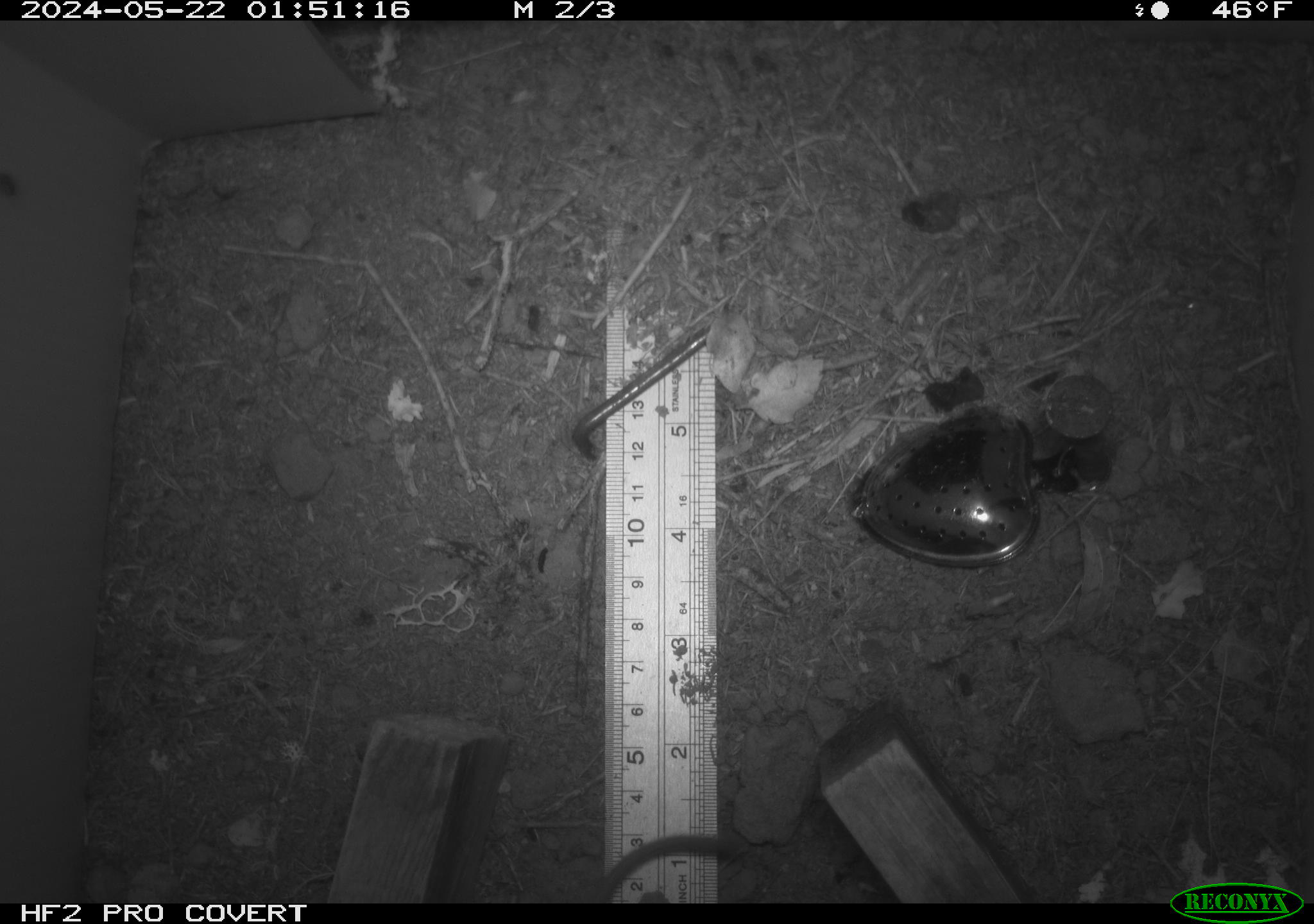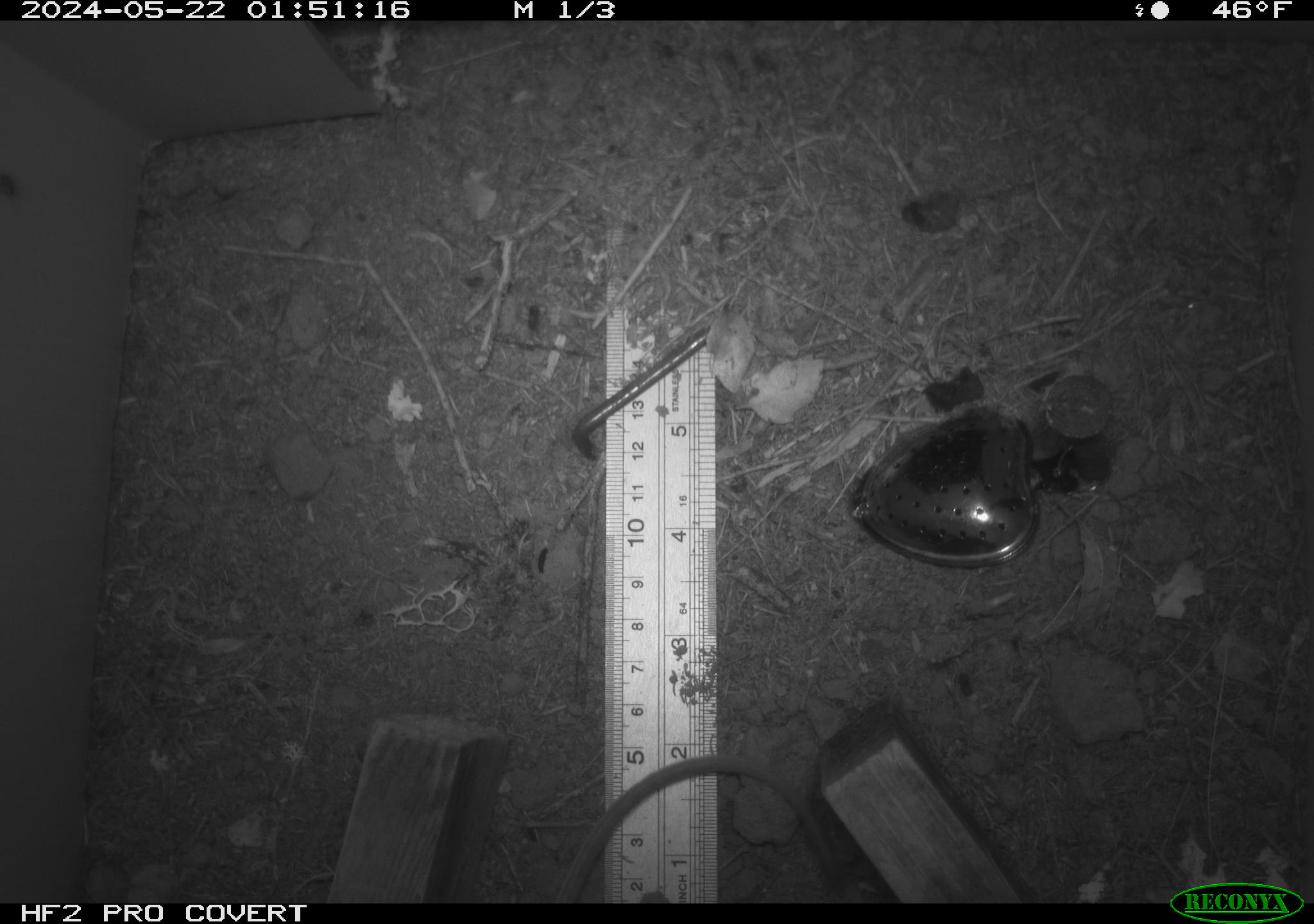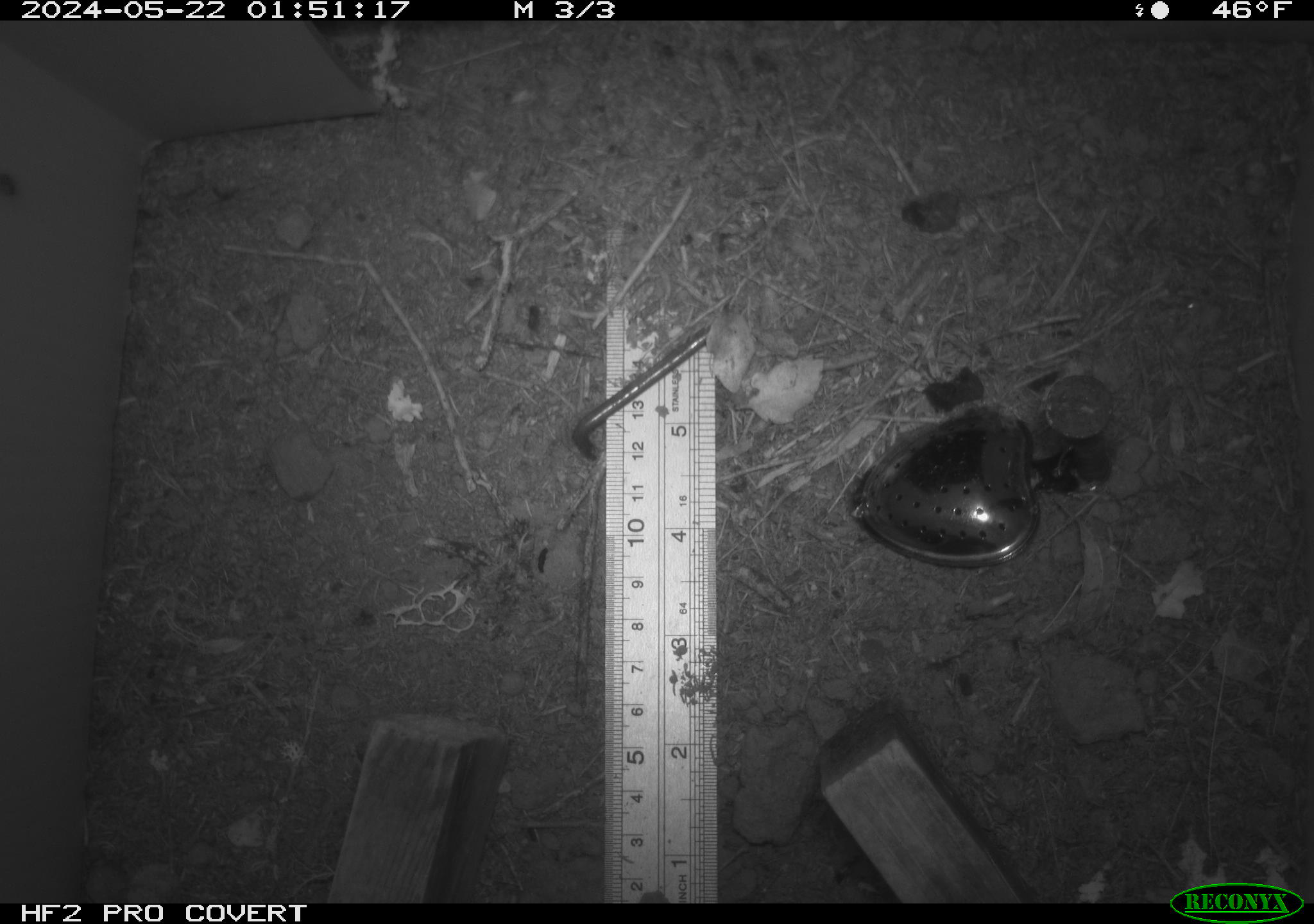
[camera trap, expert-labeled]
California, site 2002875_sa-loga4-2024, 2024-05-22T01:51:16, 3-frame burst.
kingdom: Animalia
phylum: Chordata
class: Mammalia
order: Rodentia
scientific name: Rodentia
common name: mouse species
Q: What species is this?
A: Mouse species (Rodentia).